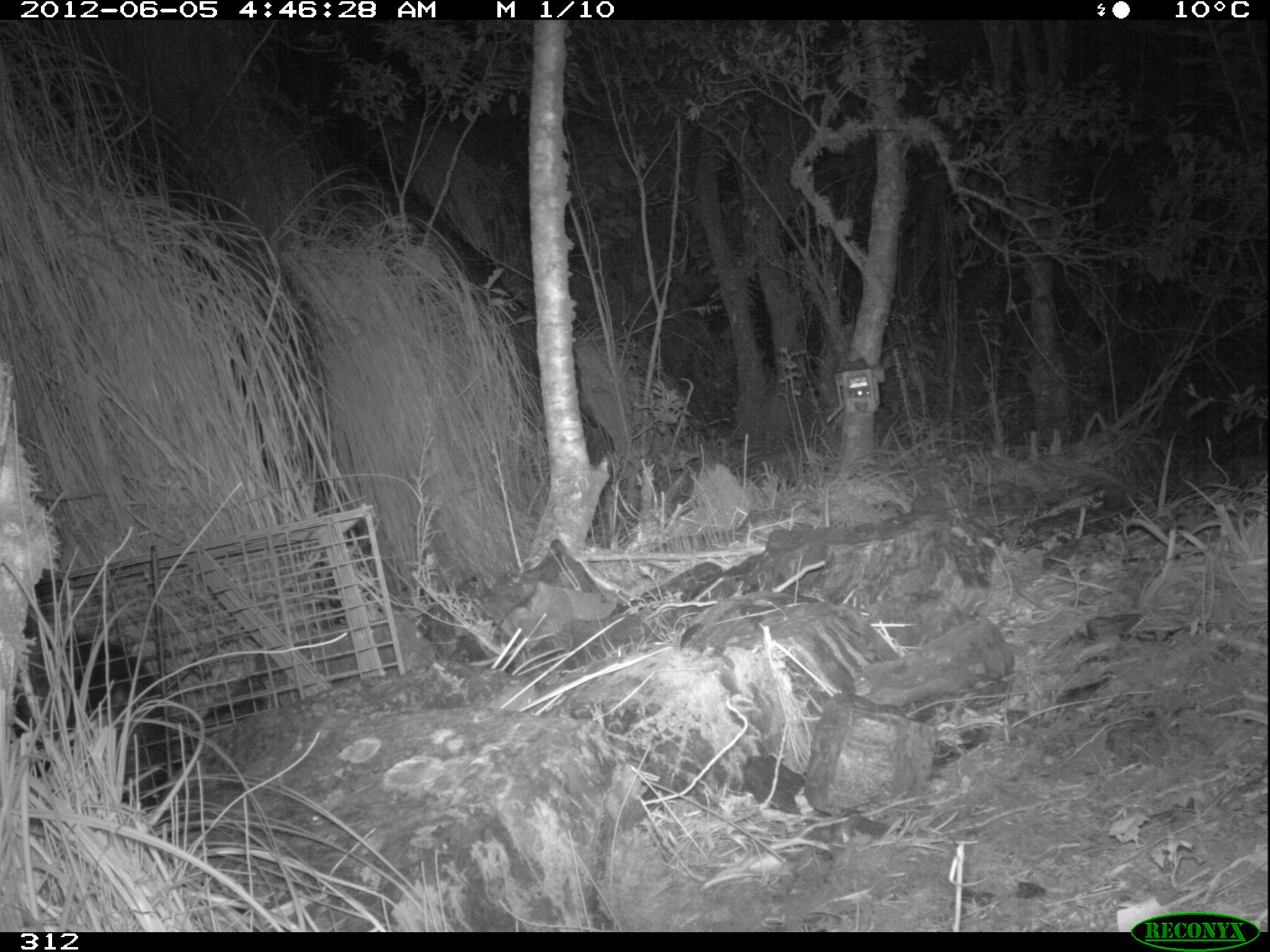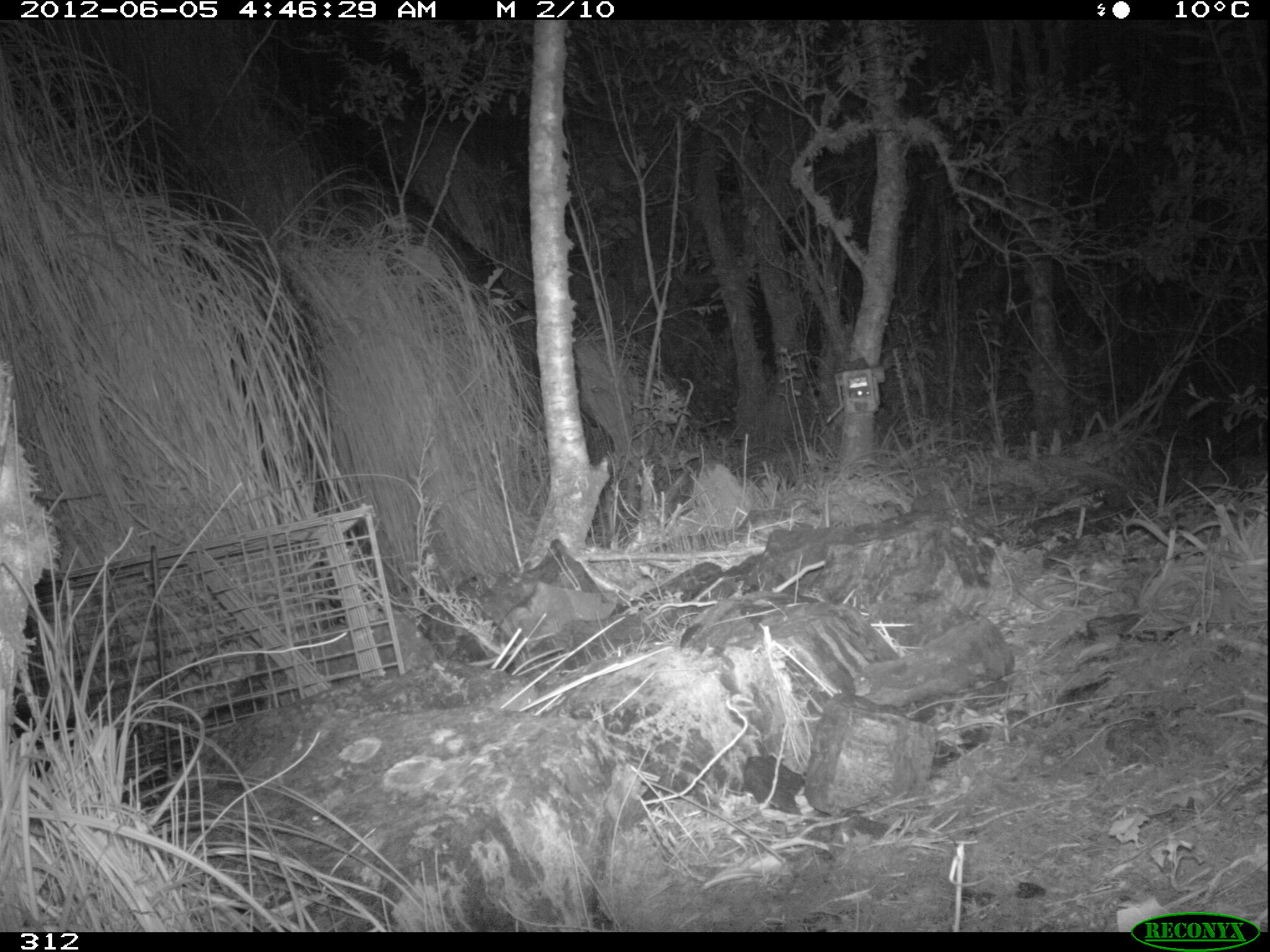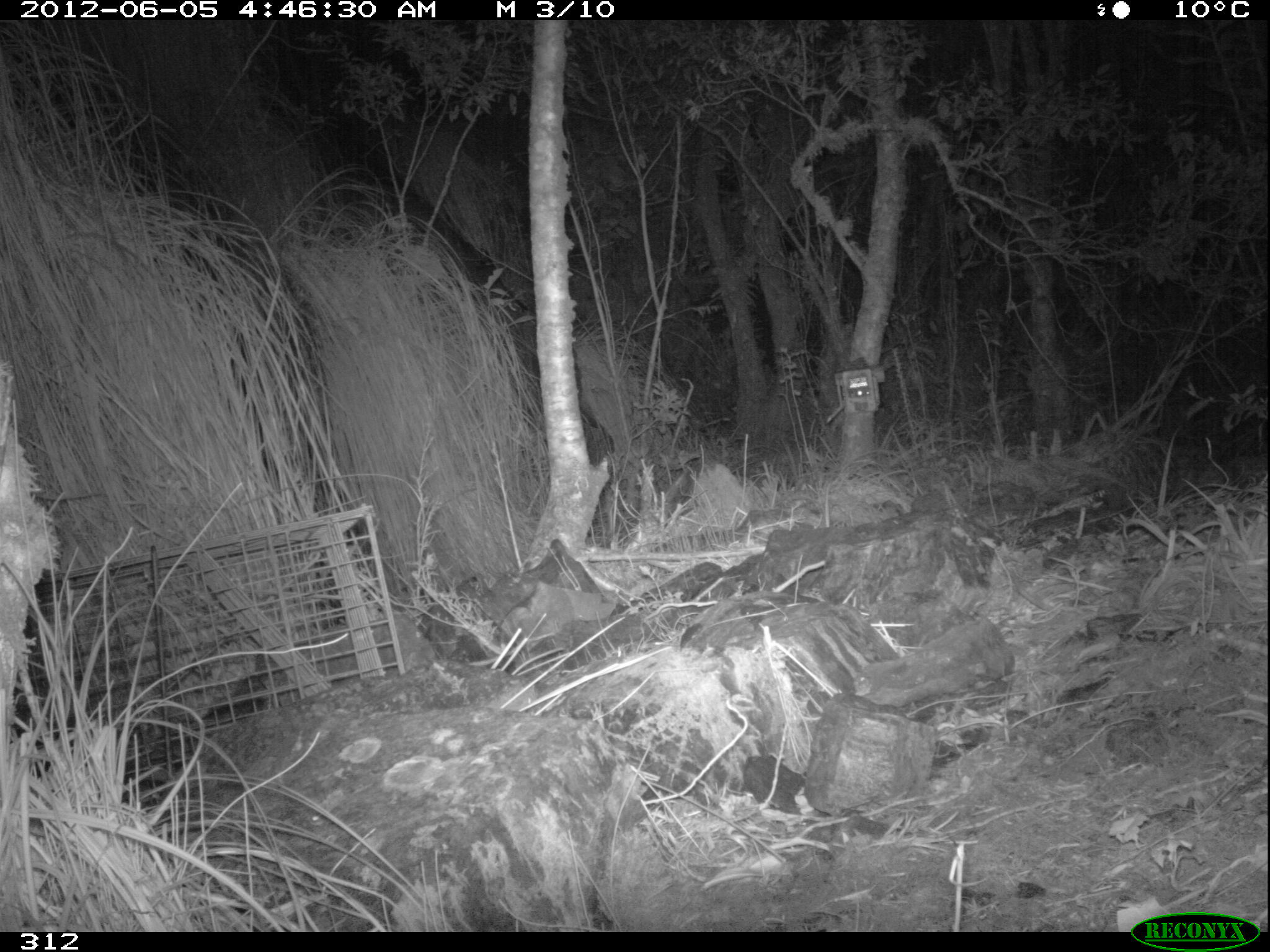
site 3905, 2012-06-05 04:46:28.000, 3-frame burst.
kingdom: Animalia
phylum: Chordata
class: Mammalia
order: Didelphimorphia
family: Didelphidae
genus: Didelphis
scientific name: Didelphis pernigra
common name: andean white-eared opossum